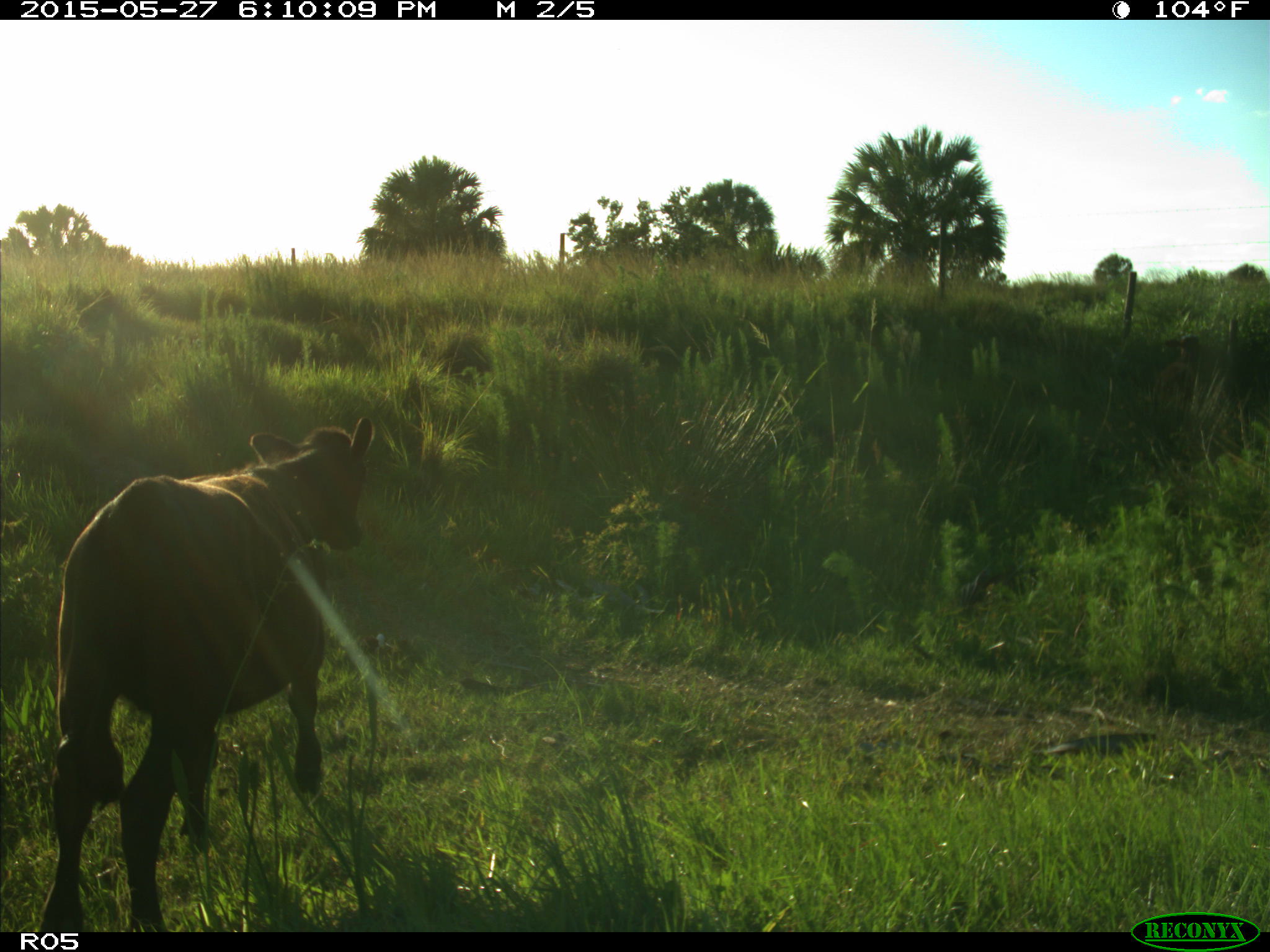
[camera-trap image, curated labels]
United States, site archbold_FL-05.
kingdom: Animalia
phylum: Chordata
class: Mammalia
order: Artiodactyla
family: Bovidae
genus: Bos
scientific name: Bos taurus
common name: domestic cow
Bos taurus (domestic cow).